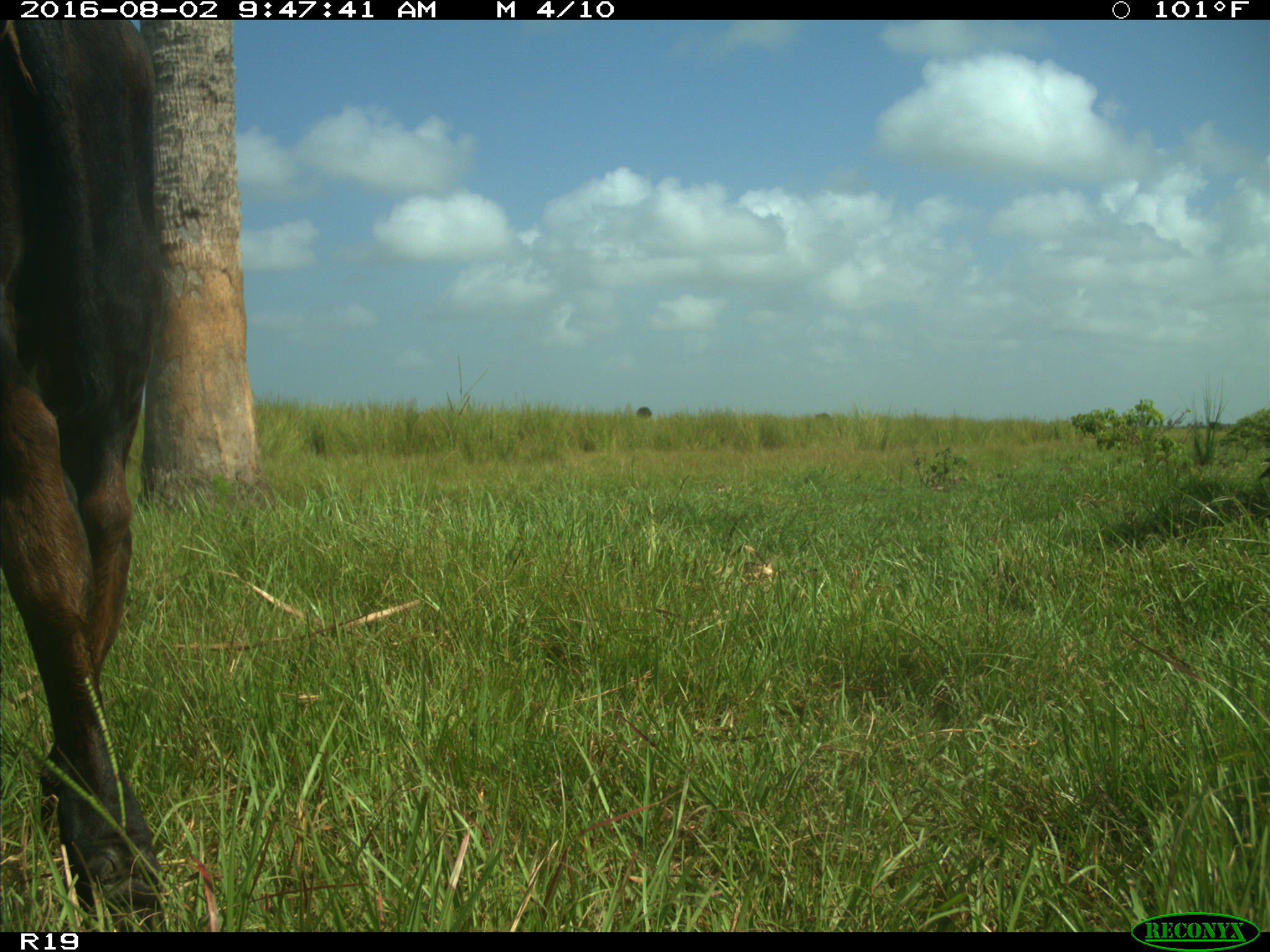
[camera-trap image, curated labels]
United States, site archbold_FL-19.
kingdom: Animalia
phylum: Chordata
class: Mammalia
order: Artiodactyla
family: Bovidae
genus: Bos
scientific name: Bos taurus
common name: domestic cow